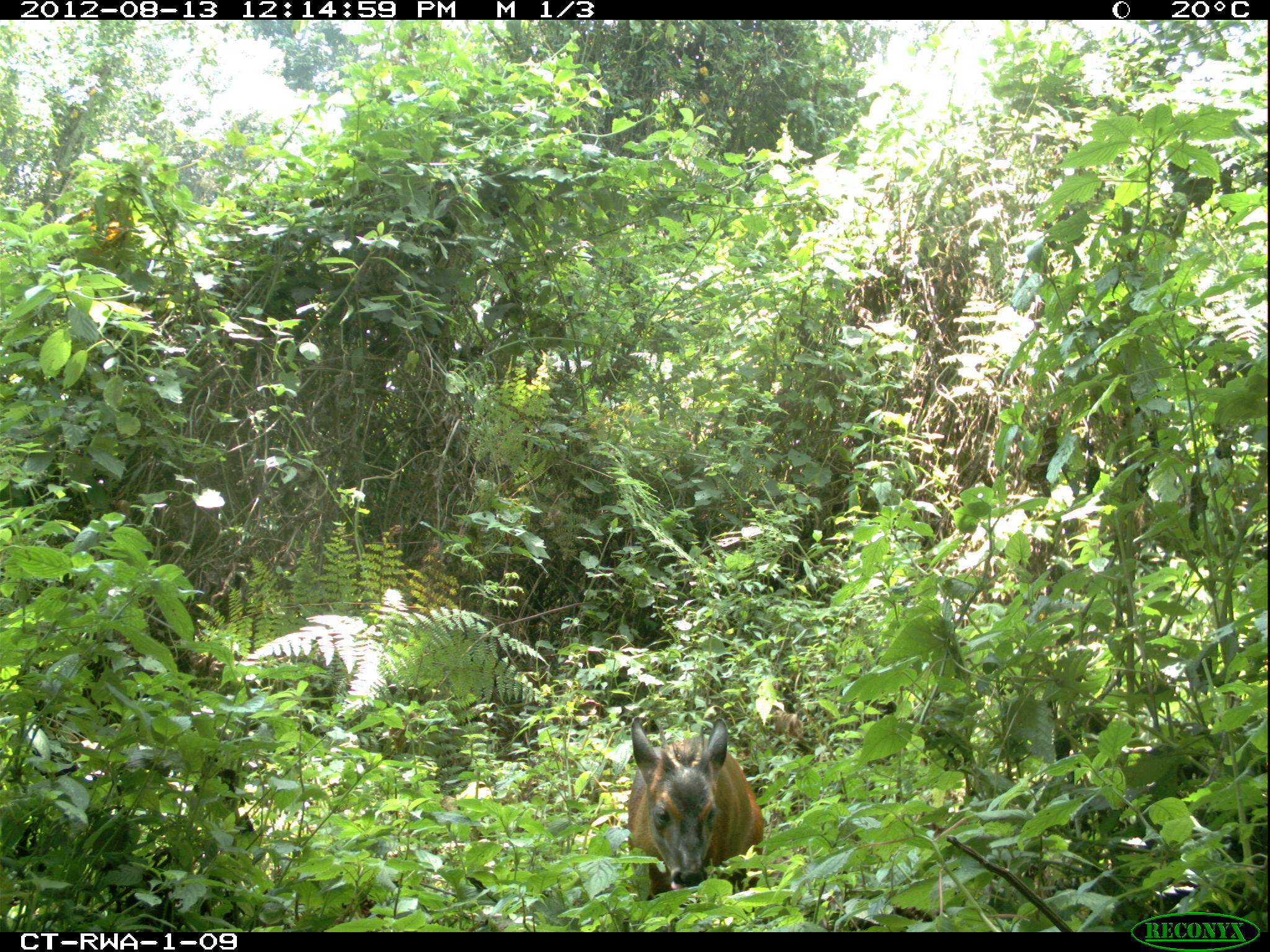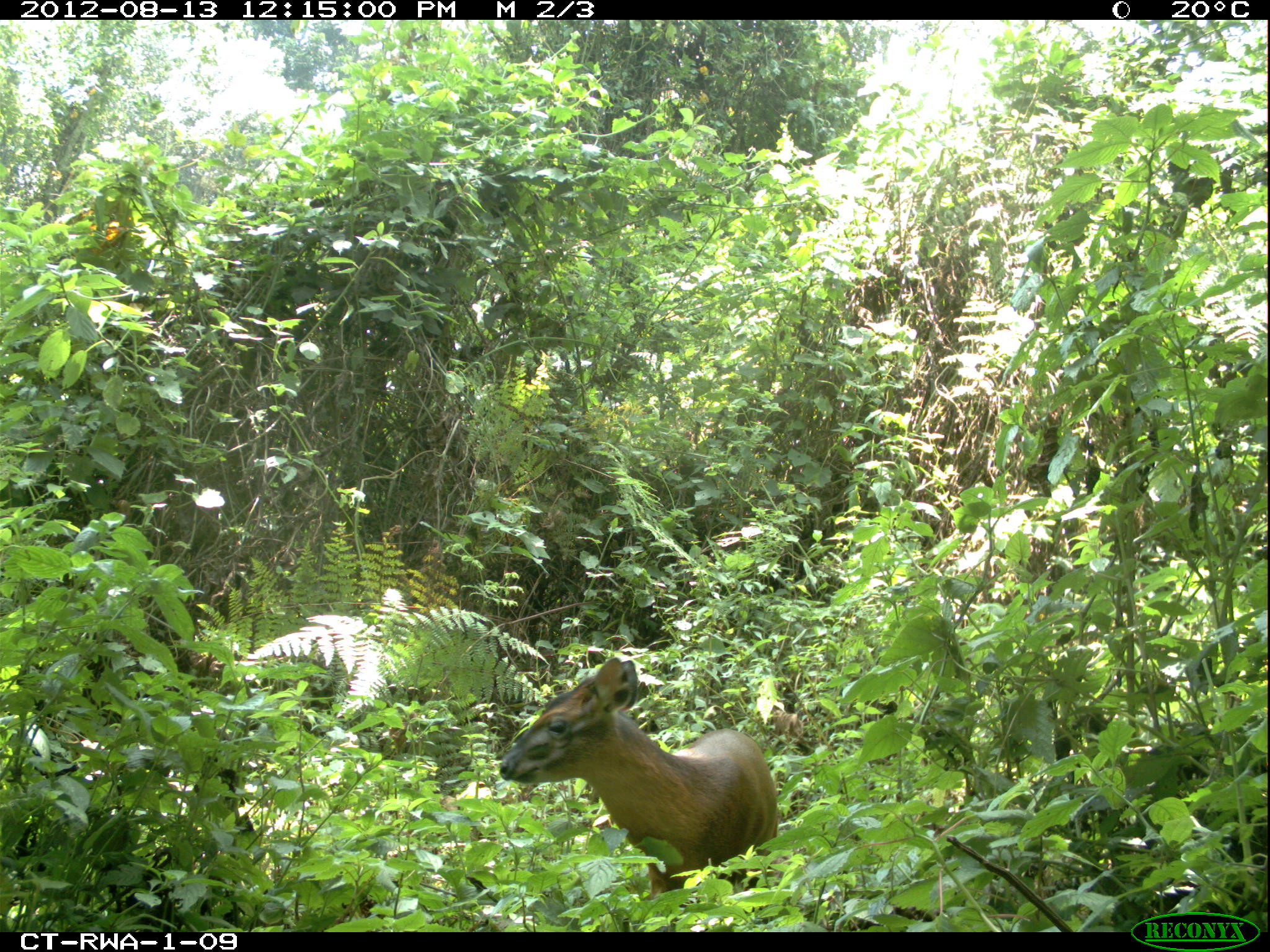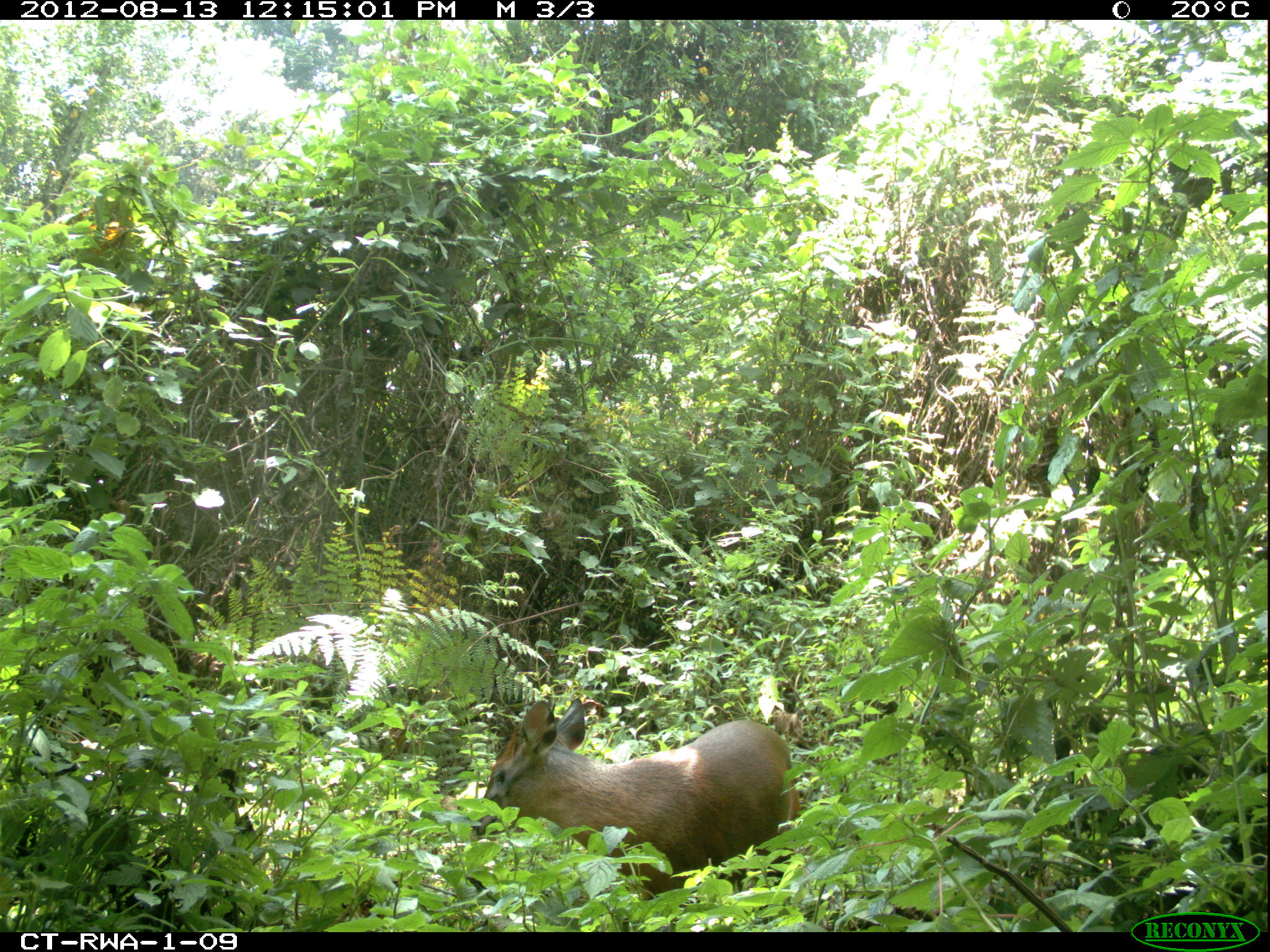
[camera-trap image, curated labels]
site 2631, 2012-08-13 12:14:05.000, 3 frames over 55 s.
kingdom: Animalia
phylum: Chordata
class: Mammalia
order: Artiodactyla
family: Bovidae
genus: Cephalophus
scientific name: Cephalophus nigrifrons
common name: black-fronted duiker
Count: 1.